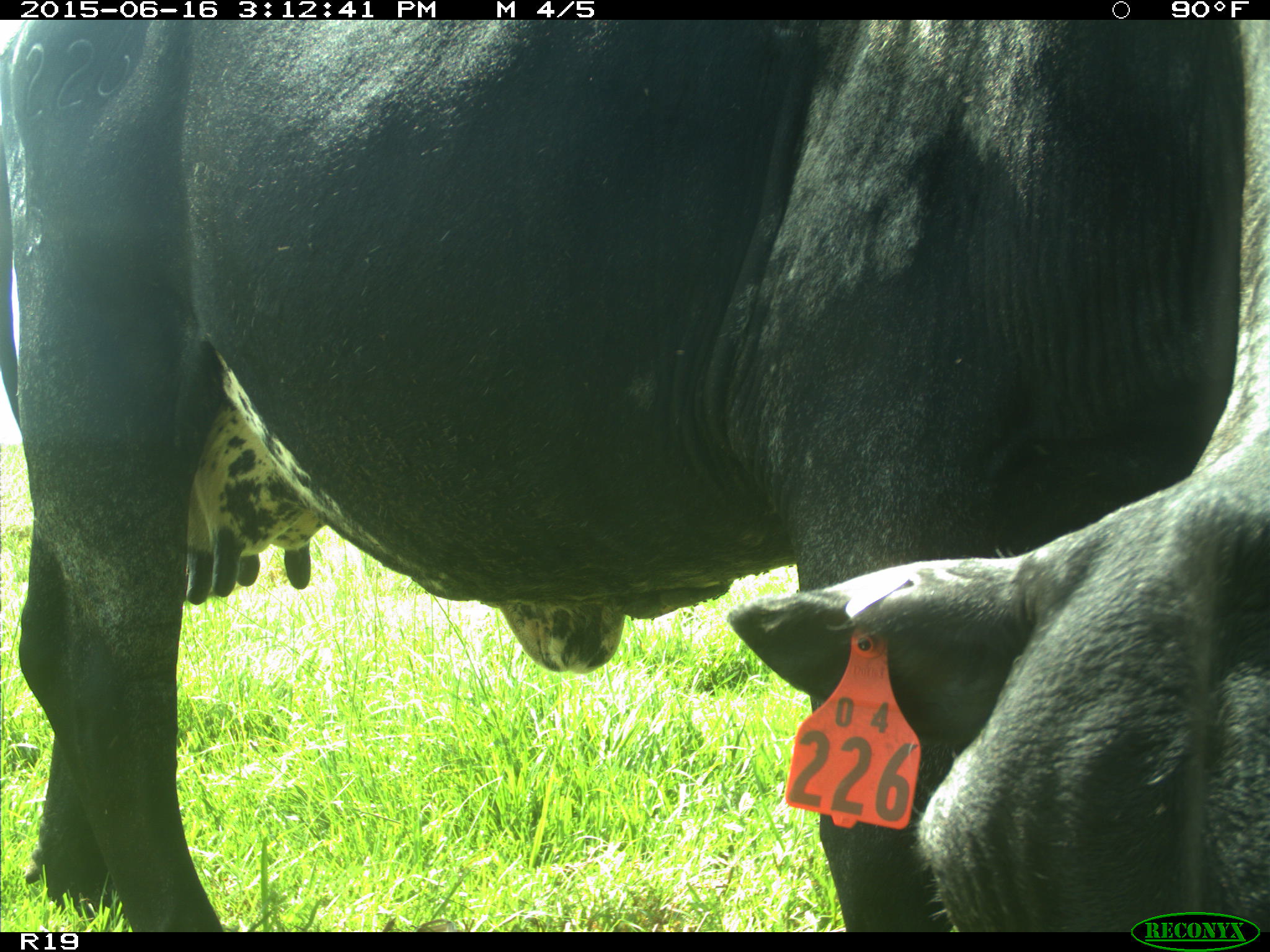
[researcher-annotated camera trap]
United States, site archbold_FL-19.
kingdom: Animalia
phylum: Chordata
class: Mammalia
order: Artiodactyla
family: Bovidae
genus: Bos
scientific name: Bos taurus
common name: domestic cow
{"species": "Bos taurus (domestic cow)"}